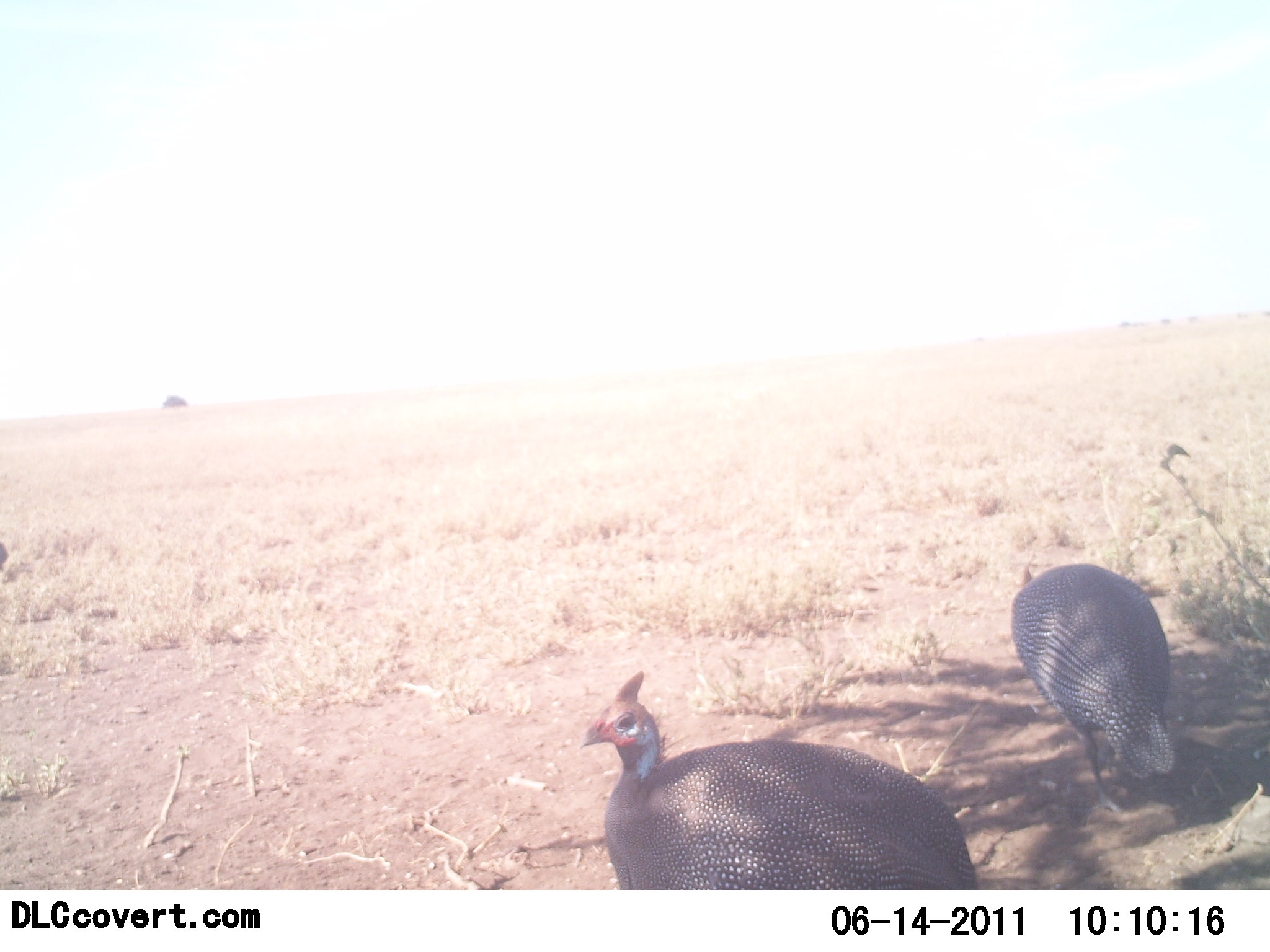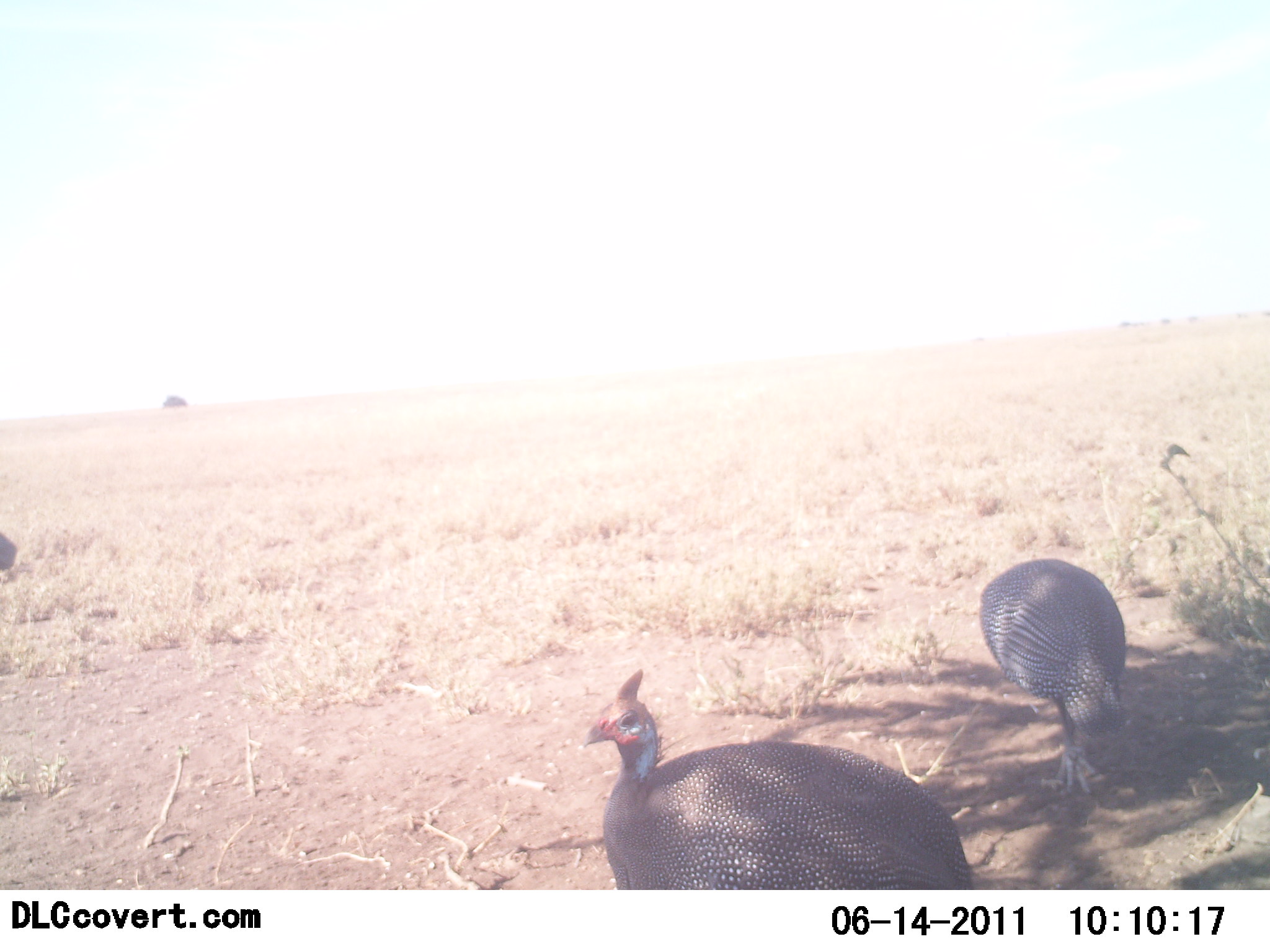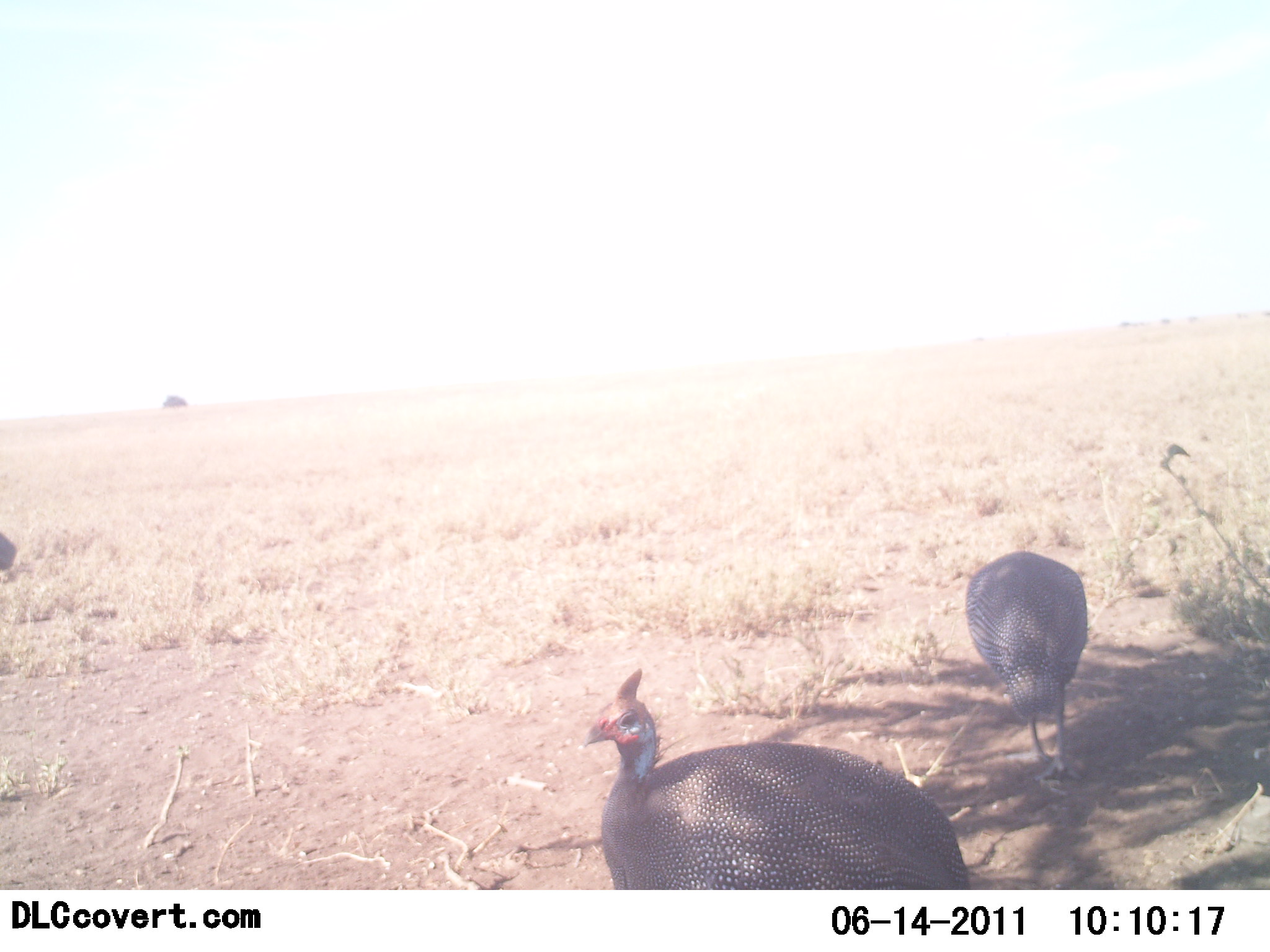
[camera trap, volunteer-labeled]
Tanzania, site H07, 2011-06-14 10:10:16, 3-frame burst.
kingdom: Animalia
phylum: Chordata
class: Aves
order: Galliformes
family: Numididae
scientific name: Numididae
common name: guinea fowl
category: guineafowl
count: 3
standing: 100%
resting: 0%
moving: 30%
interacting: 0%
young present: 0%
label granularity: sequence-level